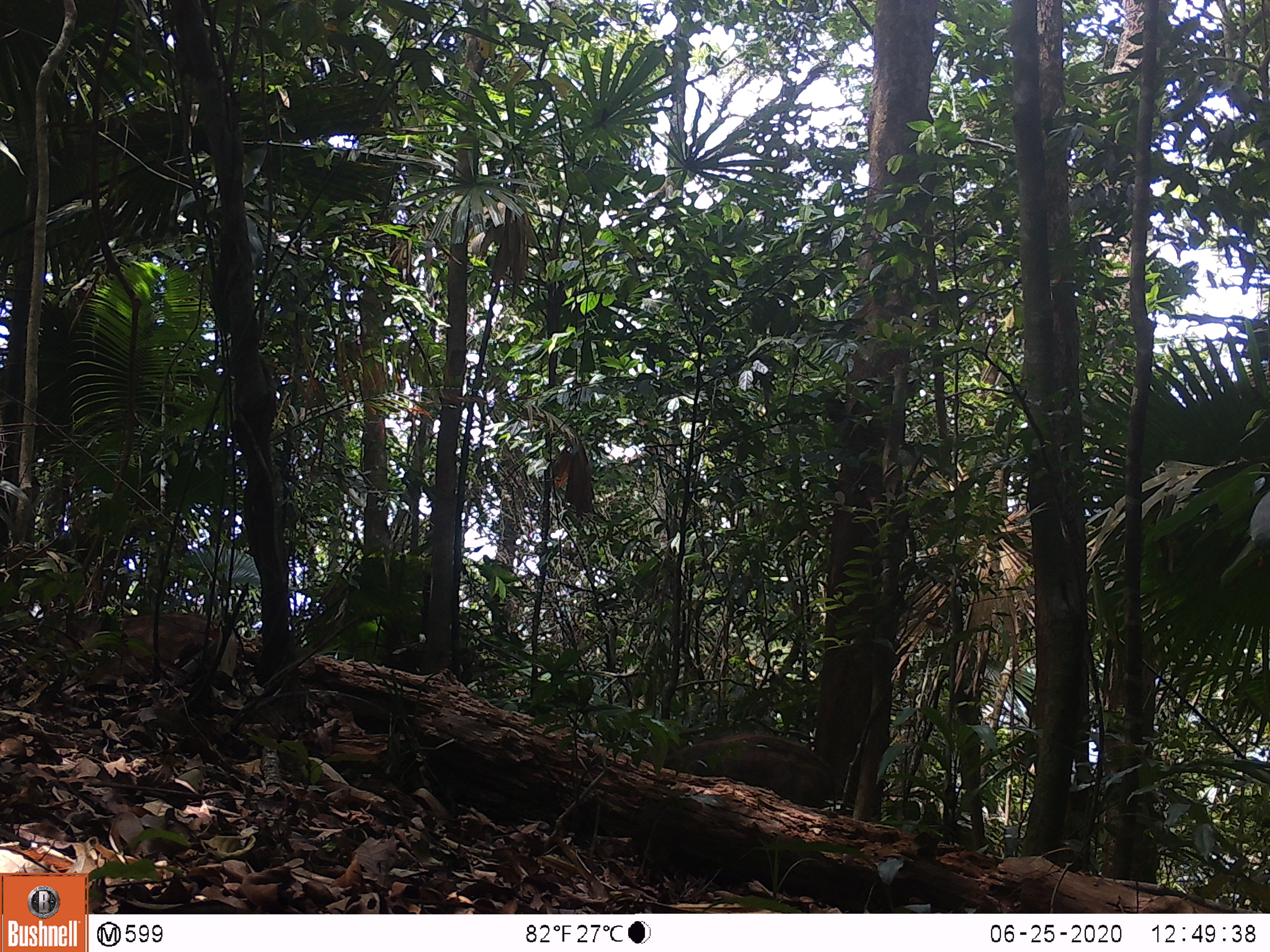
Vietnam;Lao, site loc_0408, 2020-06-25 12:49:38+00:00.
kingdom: Animalia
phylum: Chordata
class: Mammalia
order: Artiodactyla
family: Suidae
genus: Sus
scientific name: Sus scrofa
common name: eurasian wild pig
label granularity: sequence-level